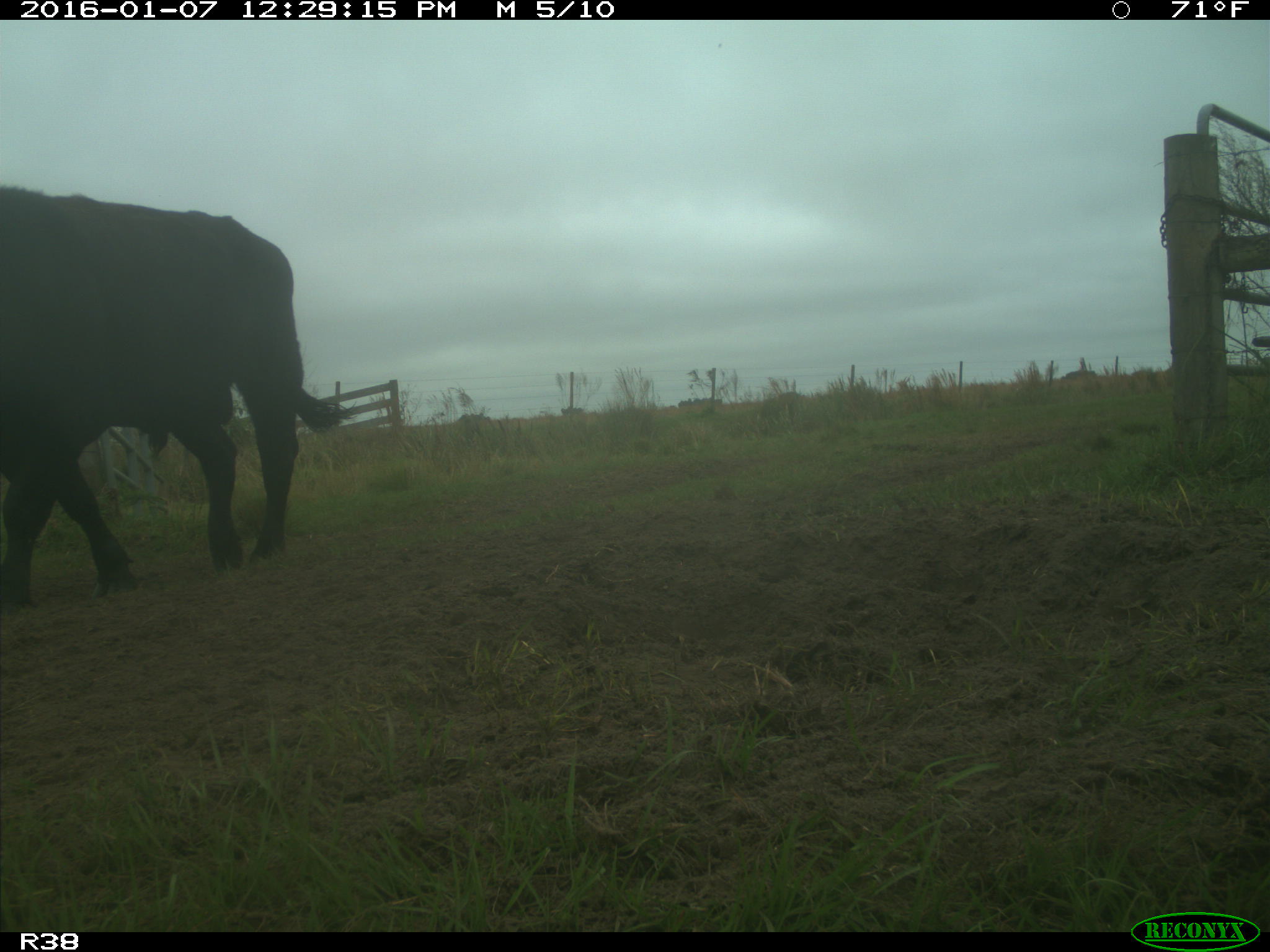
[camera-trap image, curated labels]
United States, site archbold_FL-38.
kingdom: Animalia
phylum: Chordata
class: Mammalia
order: Artiodactyla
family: Bovidae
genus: Bos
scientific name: Bos taurus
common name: domestic cow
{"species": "Bos taurus (domestic cow)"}